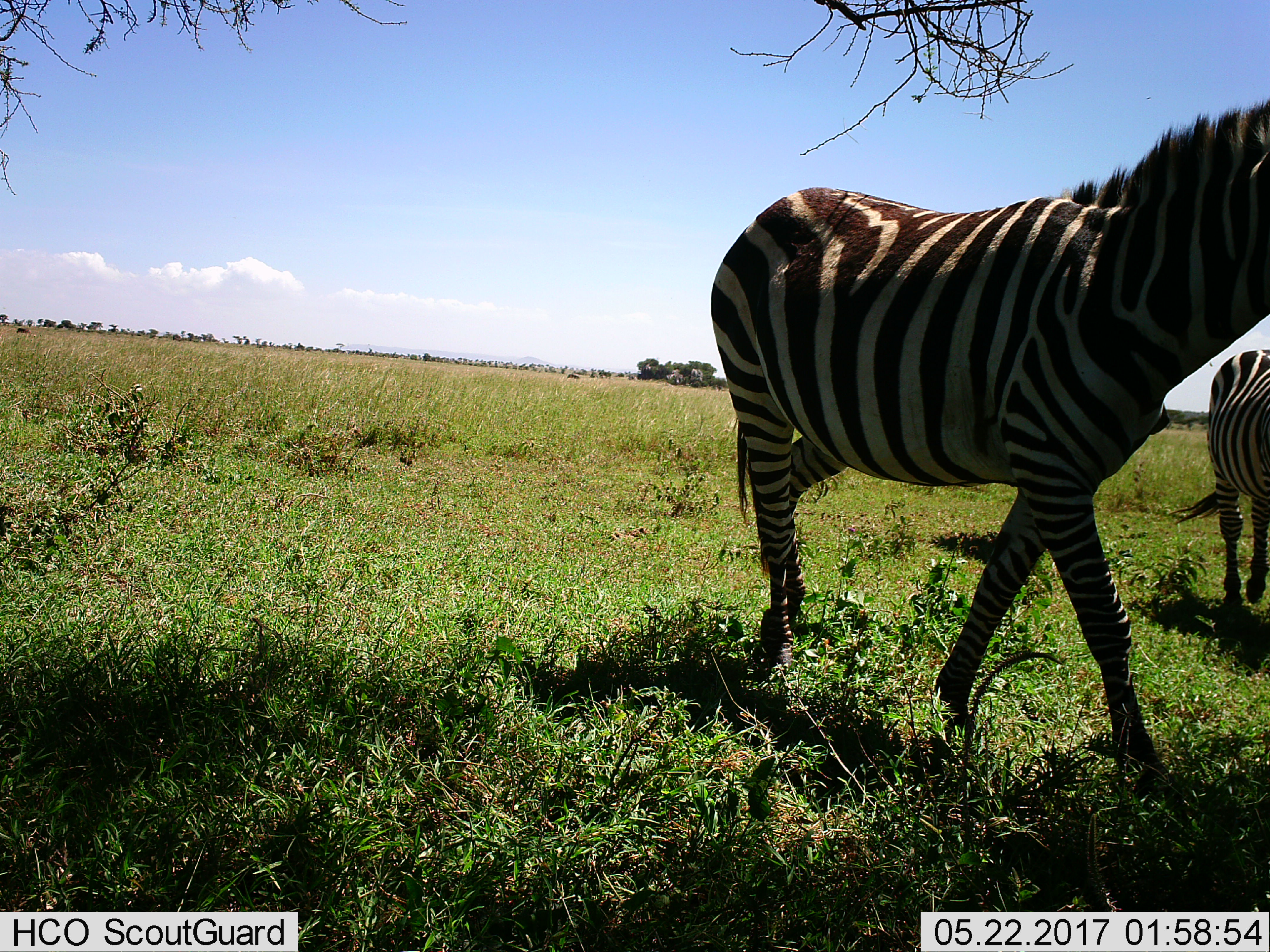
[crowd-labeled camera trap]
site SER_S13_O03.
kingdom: Animalia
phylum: Chordata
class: Mammalia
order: Perissodactyla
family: Equidae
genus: Equus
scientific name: Equus quagga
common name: plains zebra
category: zebraplains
Zebraplains (plains zebra) (Equus quagga), count 2. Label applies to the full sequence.